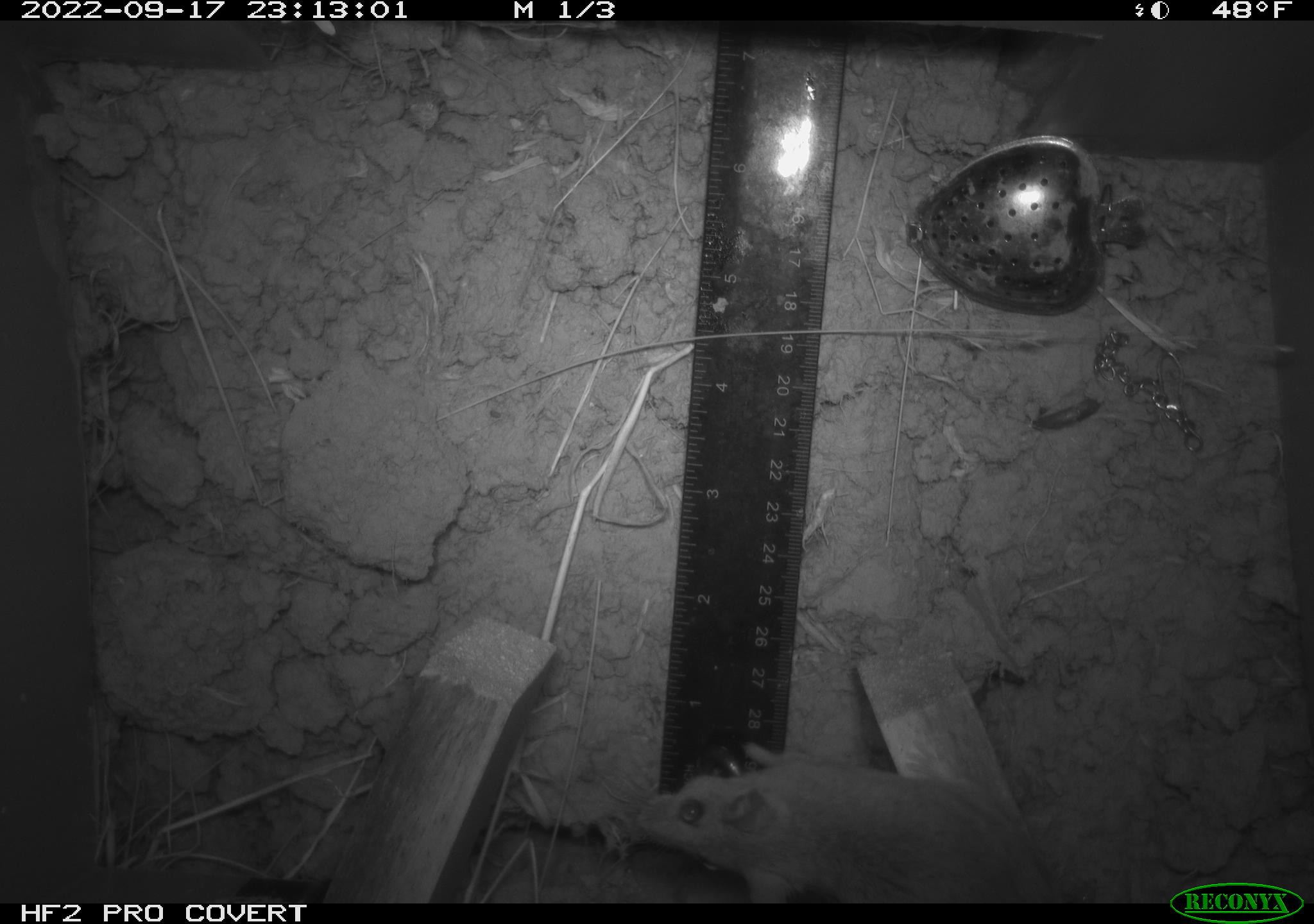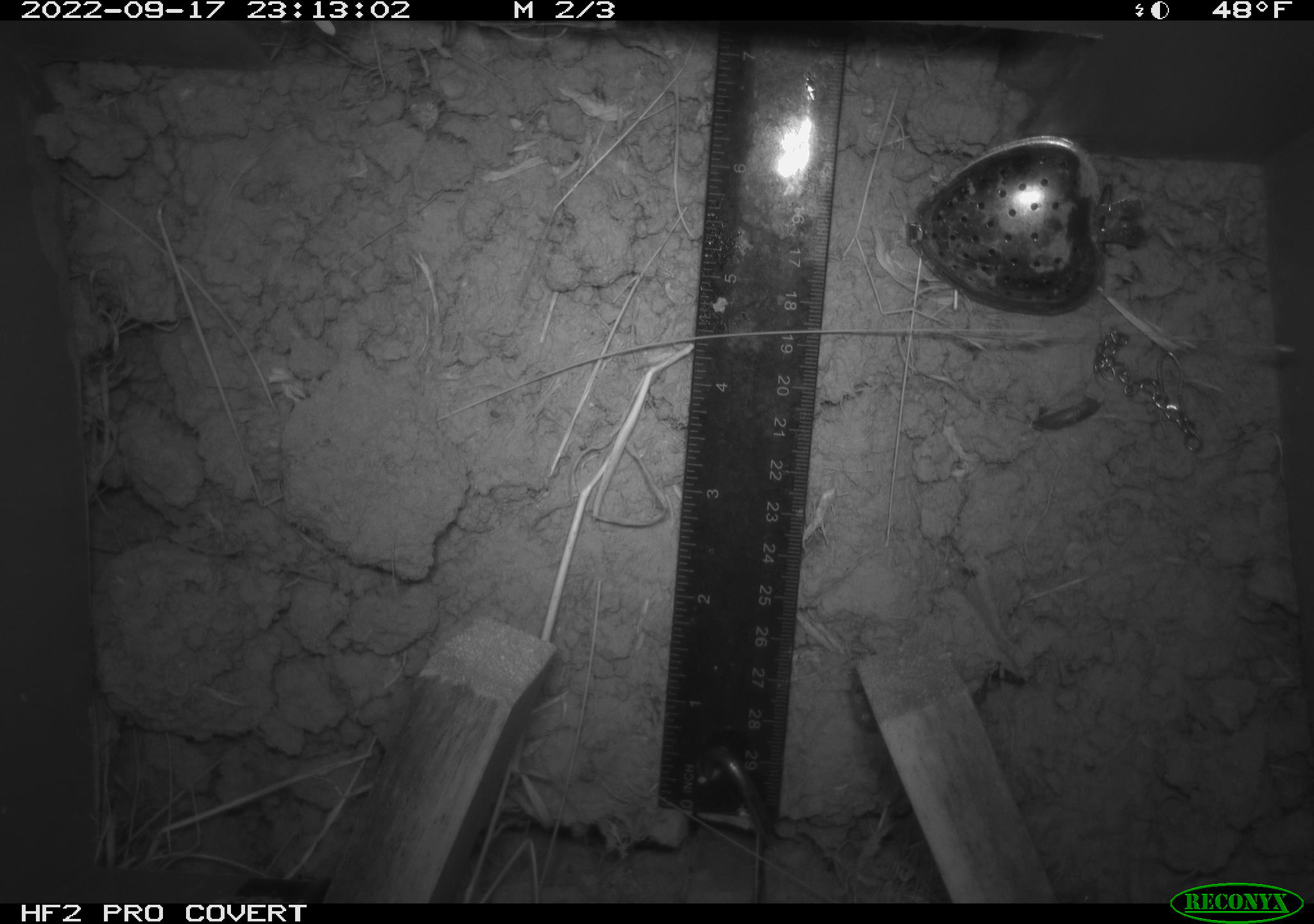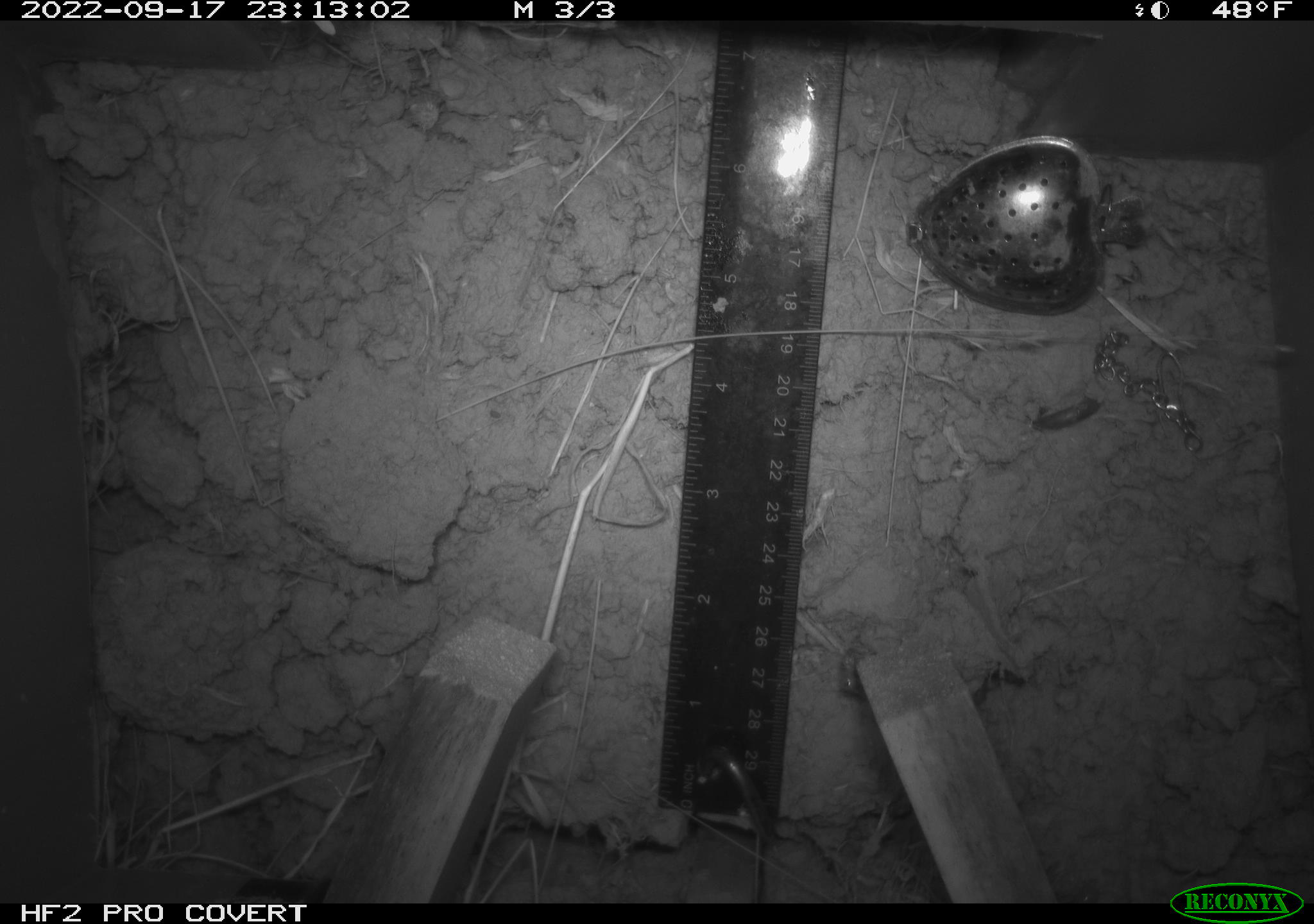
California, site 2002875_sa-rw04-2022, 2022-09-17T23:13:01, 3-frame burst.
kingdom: Animalia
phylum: Chordata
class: Mammalia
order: Rodentia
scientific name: Rodentia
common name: mouse species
Mouse species (Rodentia).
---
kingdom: Animalia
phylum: Arthropoda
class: Malacostraca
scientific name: Malacostraca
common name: amphipods, crabs, isopods, krill, lobsters and shrimps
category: malacostracan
Malacostracan (amphipods, crabs, isopods, krill, lobsters and shrimps) (Malacostraca).